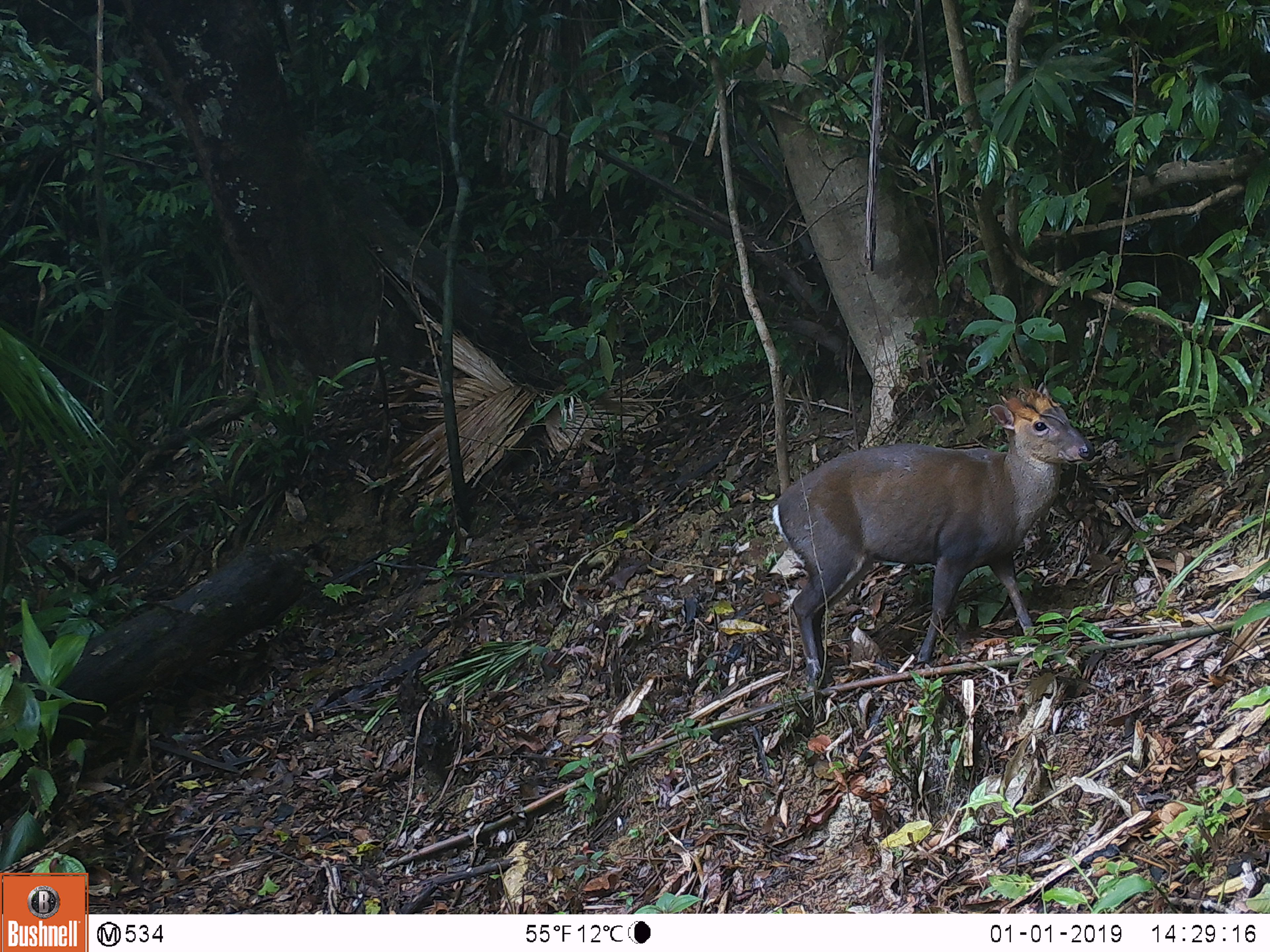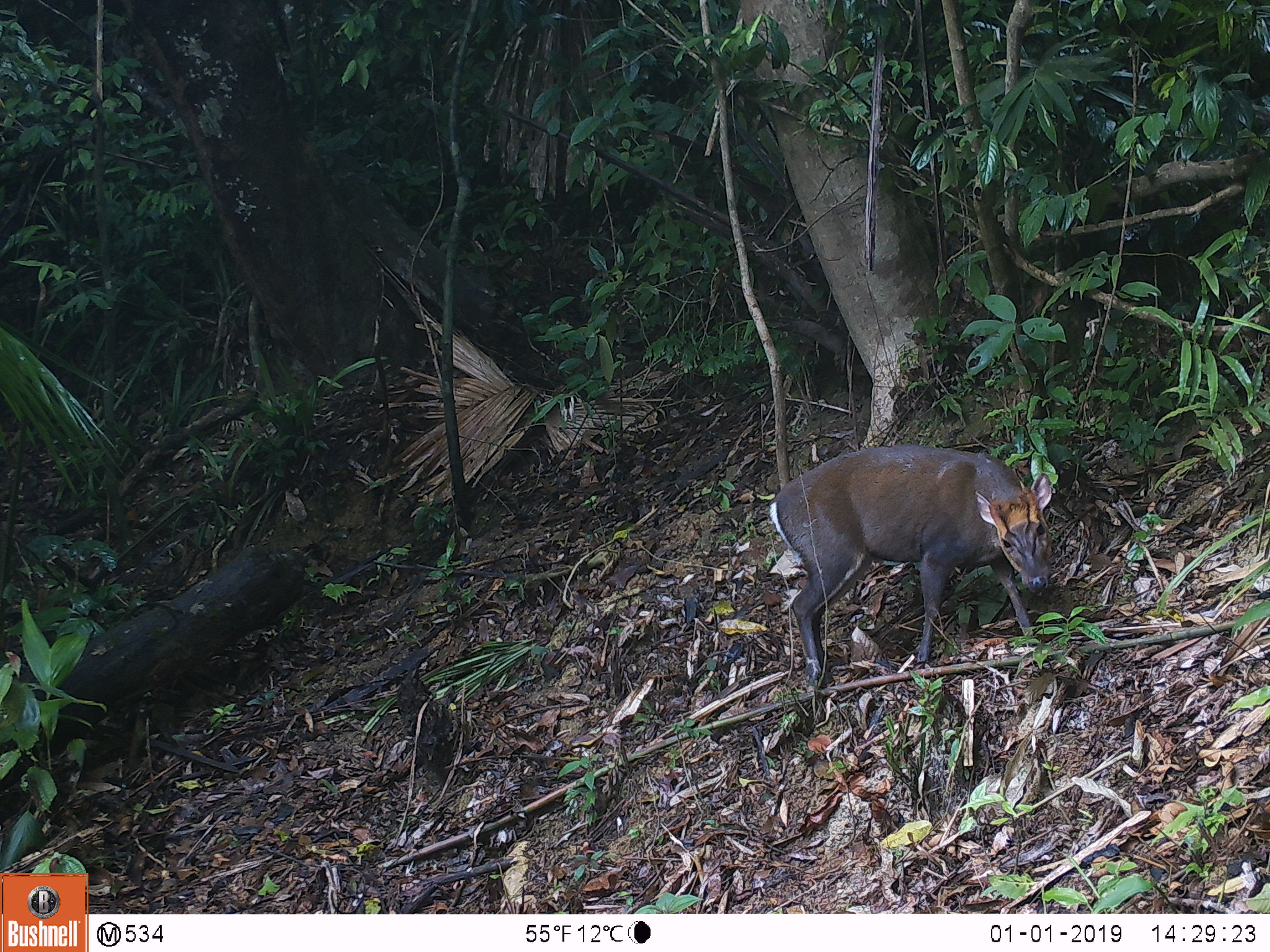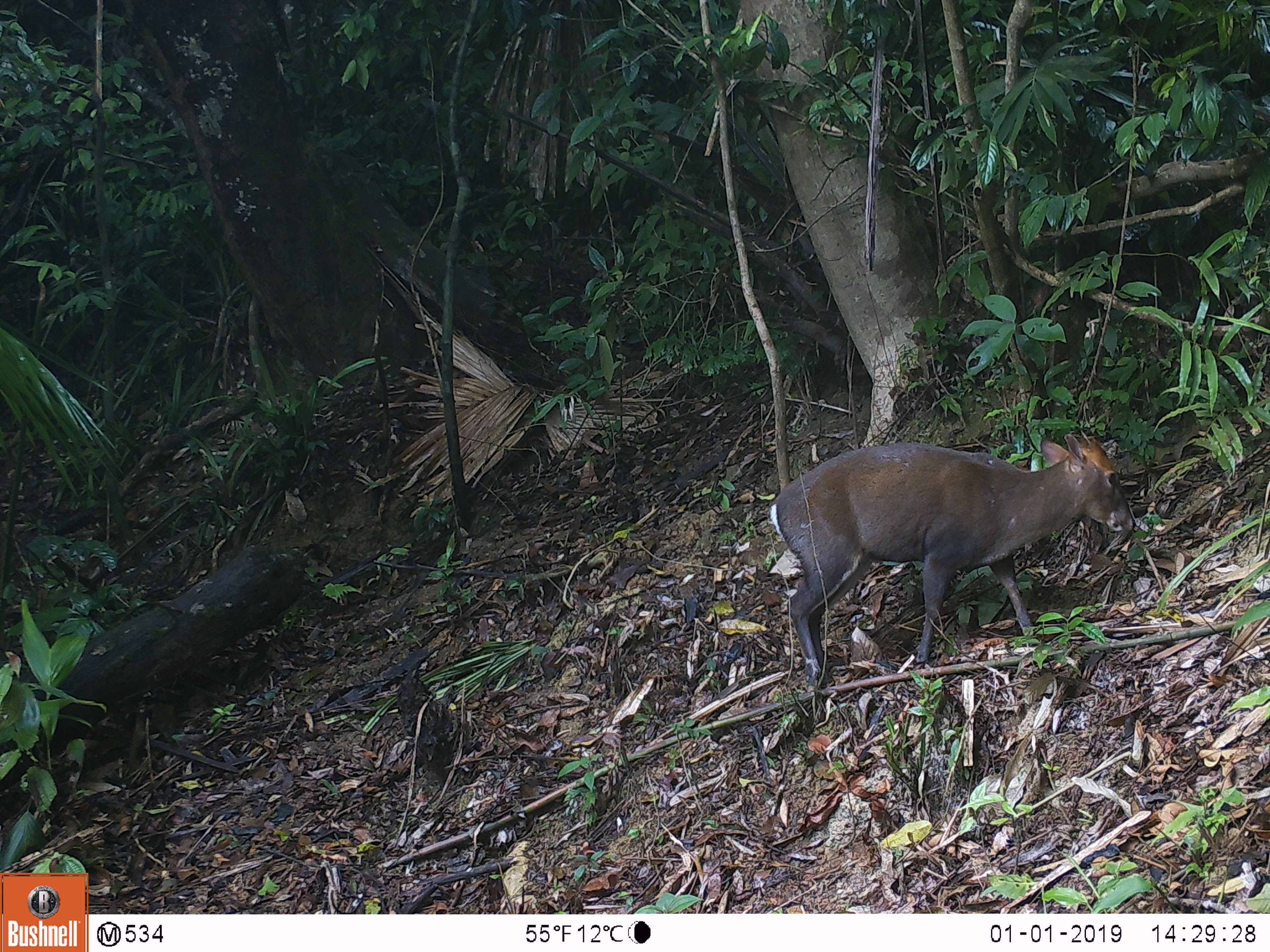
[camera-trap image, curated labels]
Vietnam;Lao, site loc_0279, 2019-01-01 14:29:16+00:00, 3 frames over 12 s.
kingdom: Animalia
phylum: Chordata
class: Mammalia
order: Artiodactyla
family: Cervidae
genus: Muntiacus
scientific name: Muntiacus rooseveltorum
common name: roosevelt's muntjac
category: roosevelts muntjac group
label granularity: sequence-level